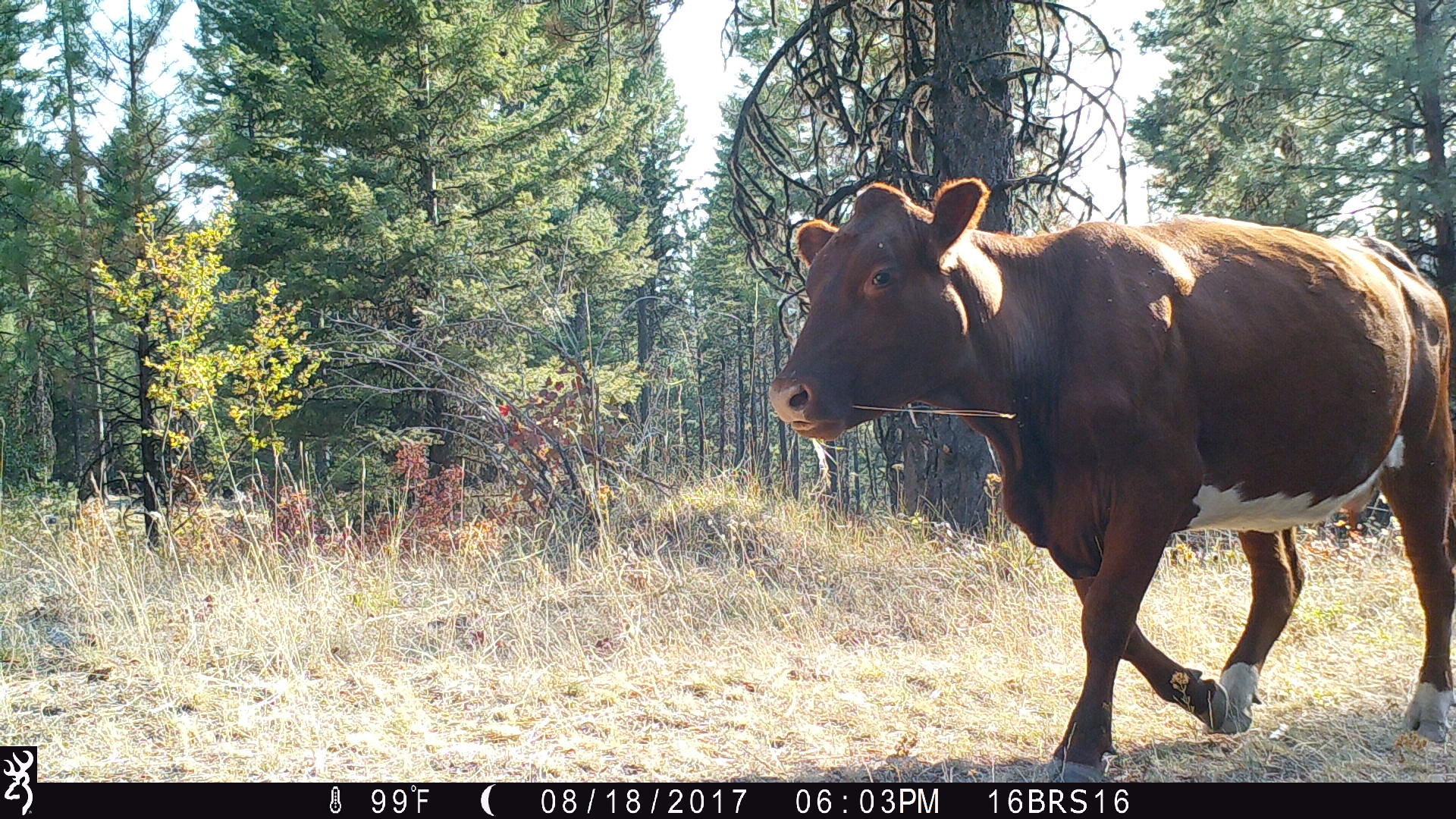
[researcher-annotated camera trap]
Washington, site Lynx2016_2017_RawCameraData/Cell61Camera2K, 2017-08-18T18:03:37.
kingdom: Animalia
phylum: Chordata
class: Mammalia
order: Artiodactyla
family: Bovidae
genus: Bos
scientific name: Bos taurus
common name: domestic cattle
Domestic cattle (Bos taurus). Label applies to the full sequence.